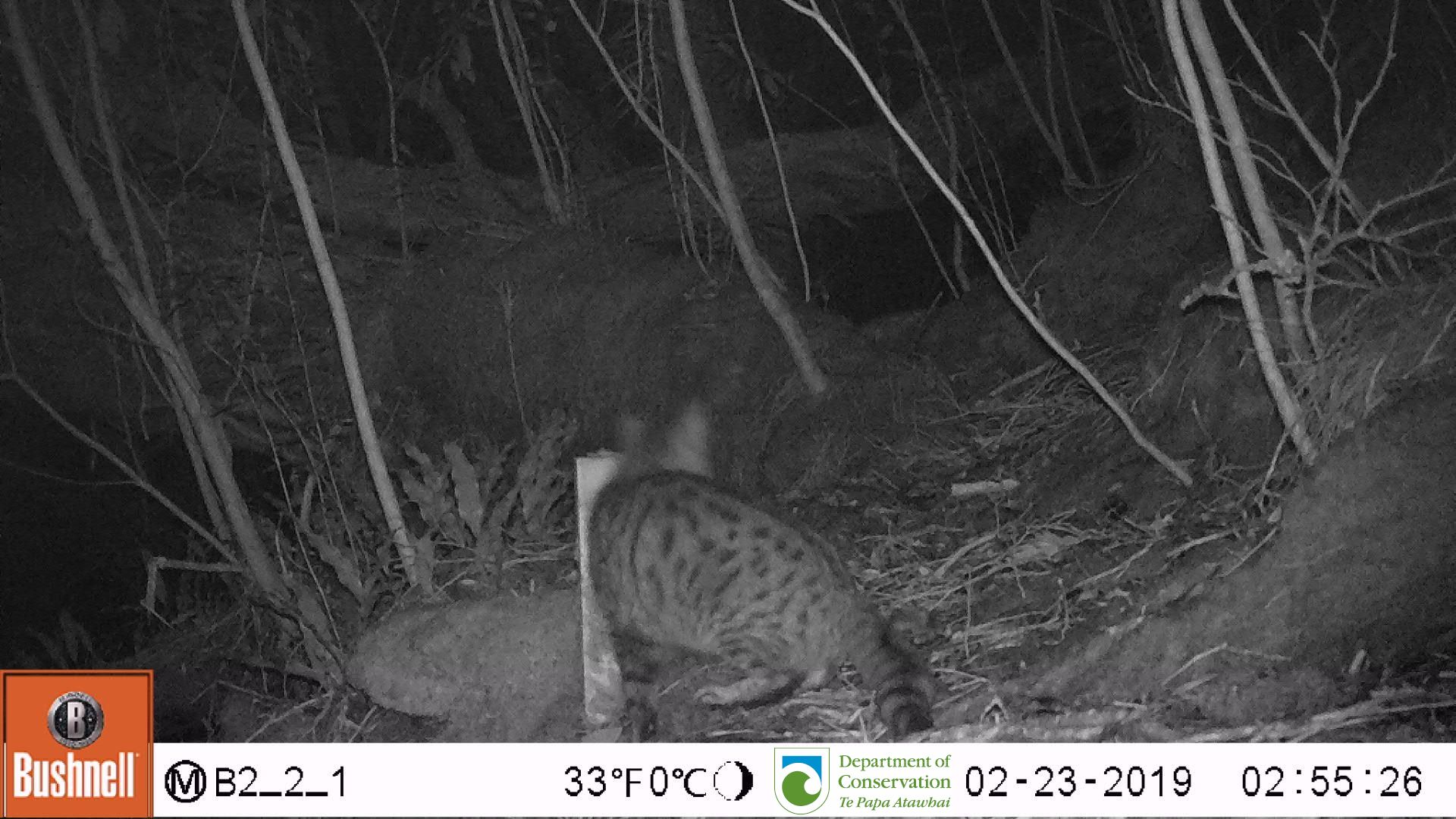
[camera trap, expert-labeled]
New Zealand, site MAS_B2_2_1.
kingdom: Animalia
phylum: Chordata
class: Mammalia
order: Carnivora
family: Felidae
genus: Felis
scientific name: Felis catus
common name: domestic cat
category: cat